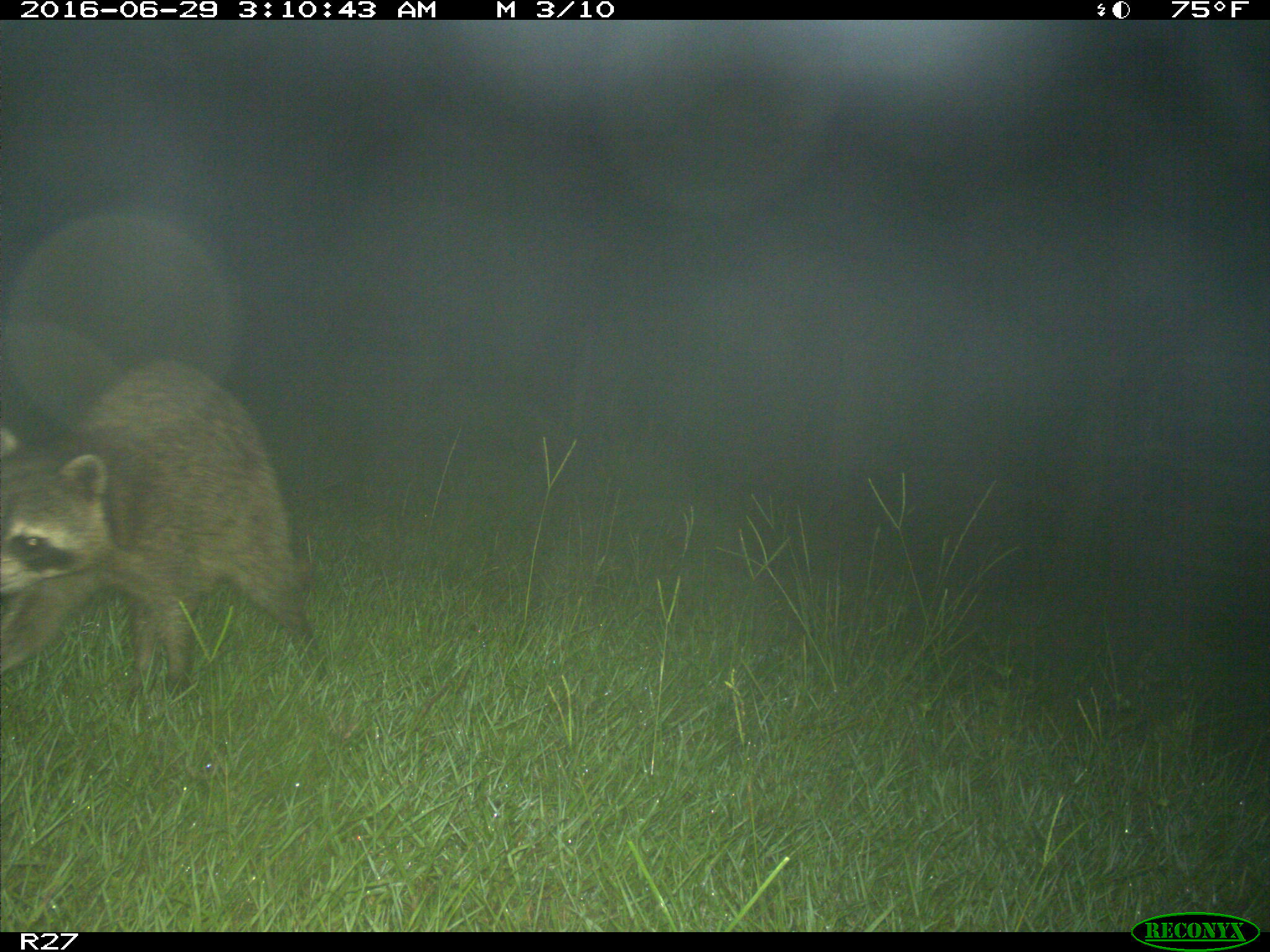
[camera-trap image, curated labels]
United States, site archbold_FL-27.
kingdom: Animalia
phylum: Chordata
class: Mammalia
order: Carnivora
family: Procyonidae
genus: Procyon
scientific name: Procyon lotor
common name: common raccoon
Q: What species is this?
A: Procyon lotor (common raccoon).